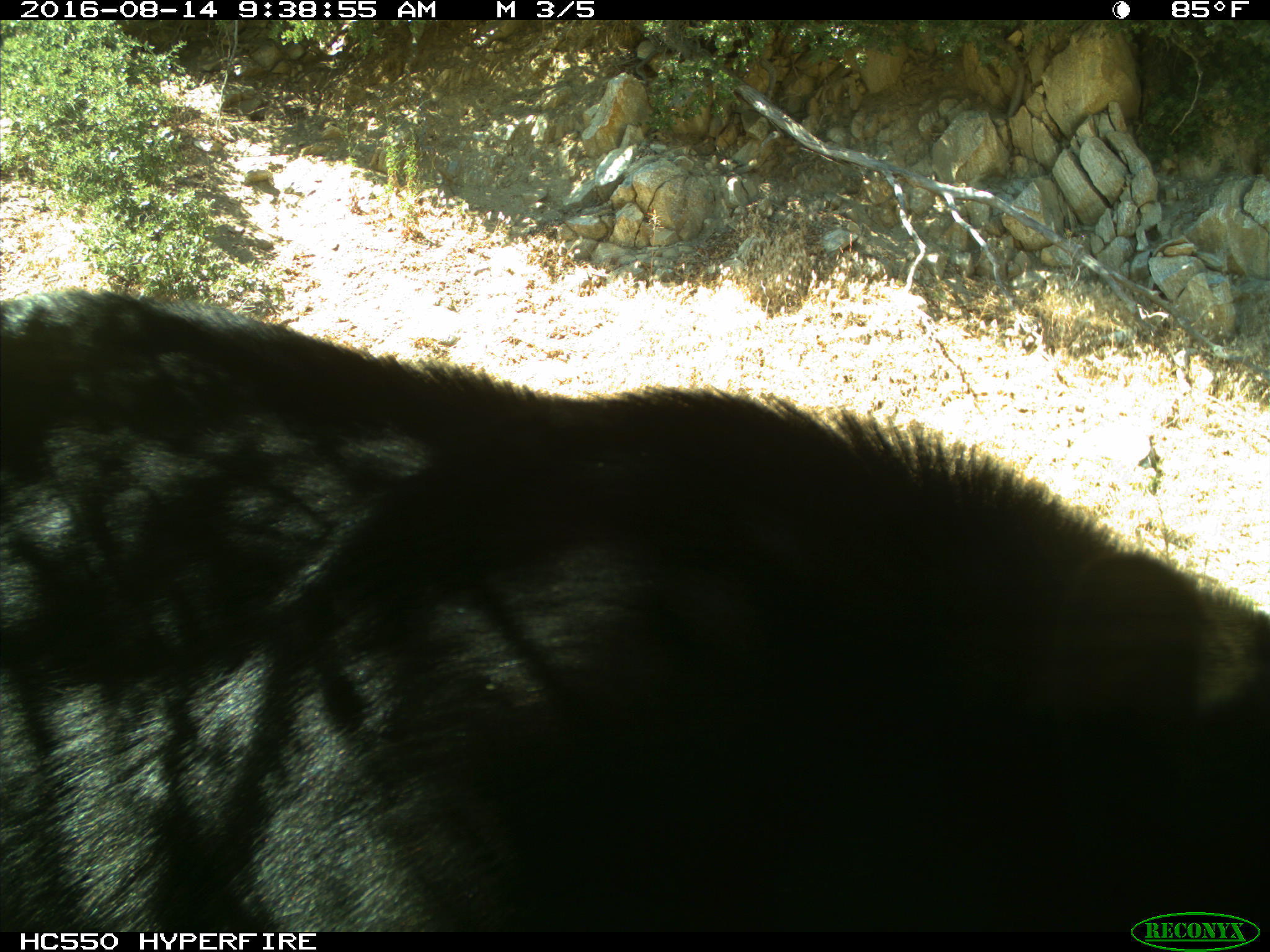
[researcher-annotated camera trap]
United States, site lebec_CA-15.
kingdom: Animalia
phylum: Chordata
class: Mammalia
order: Carnivora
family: Ursidae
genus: Ursus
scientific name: Ursus americanus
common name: american black bear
Ursus americanus (american black bear).